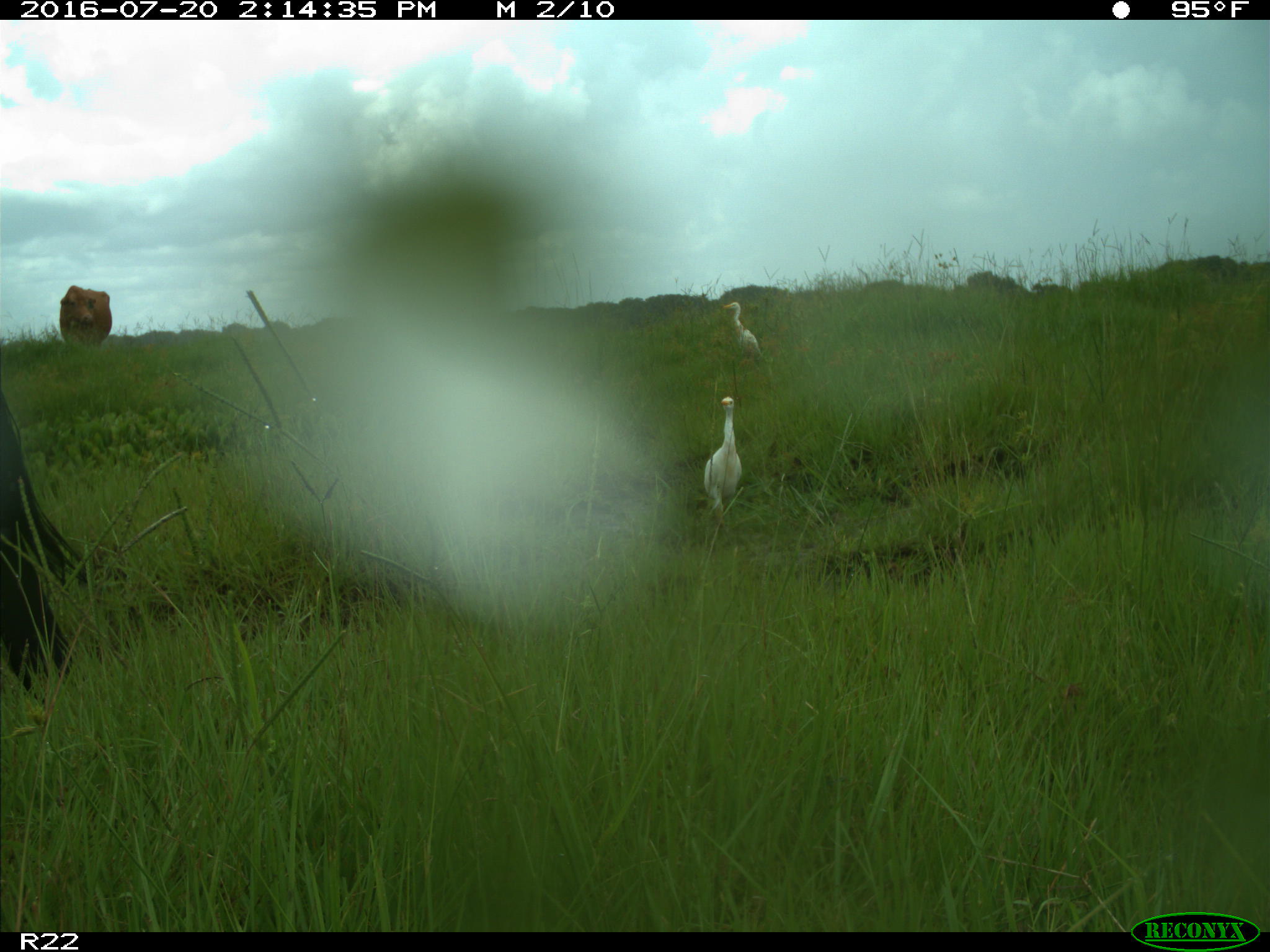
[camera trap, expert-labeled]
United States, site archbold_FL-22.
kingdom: Animalia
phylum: Chordata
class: Mammalia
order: Artiodactyla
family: Bovidae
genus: Bos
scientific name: Bos taurus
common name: domestic cow